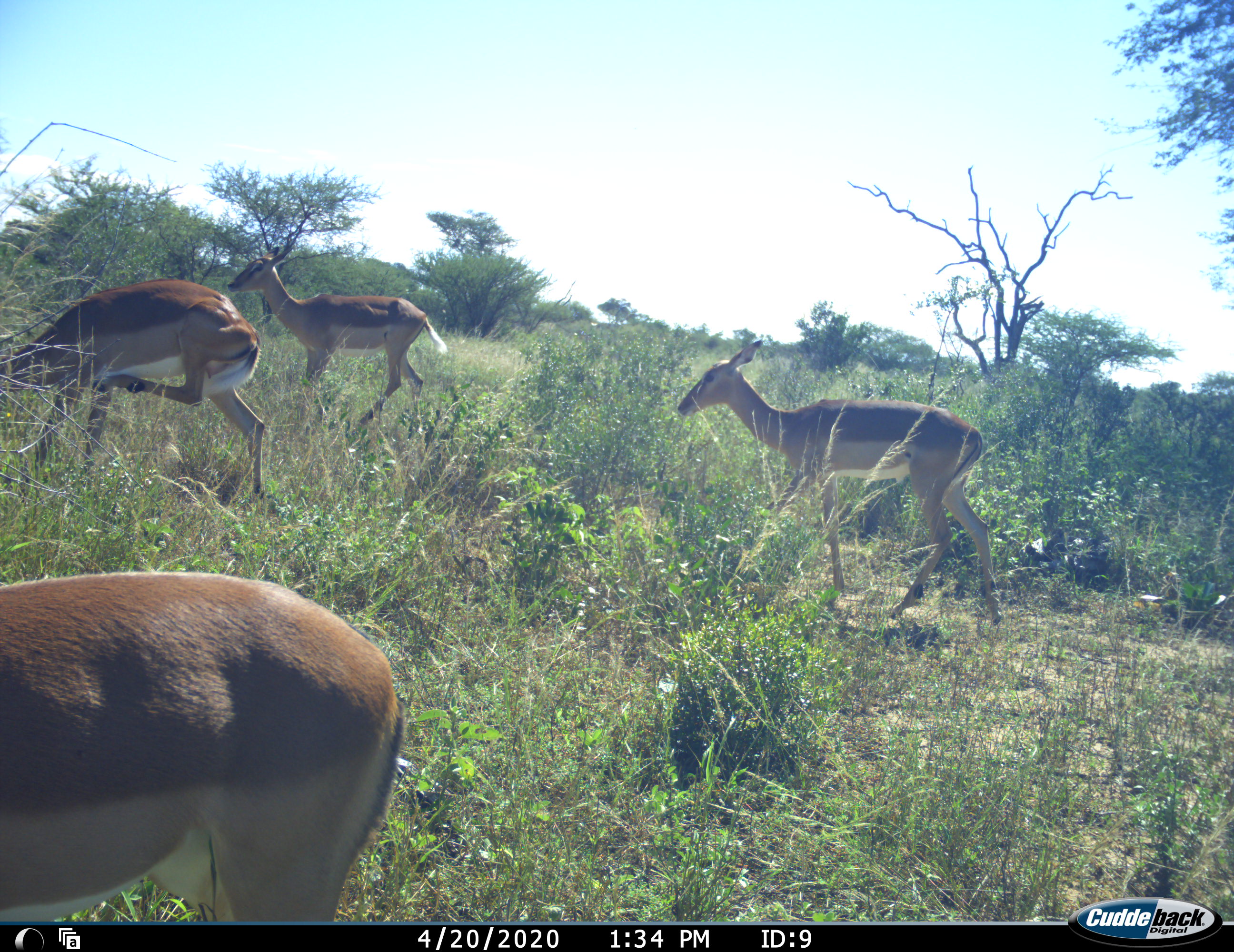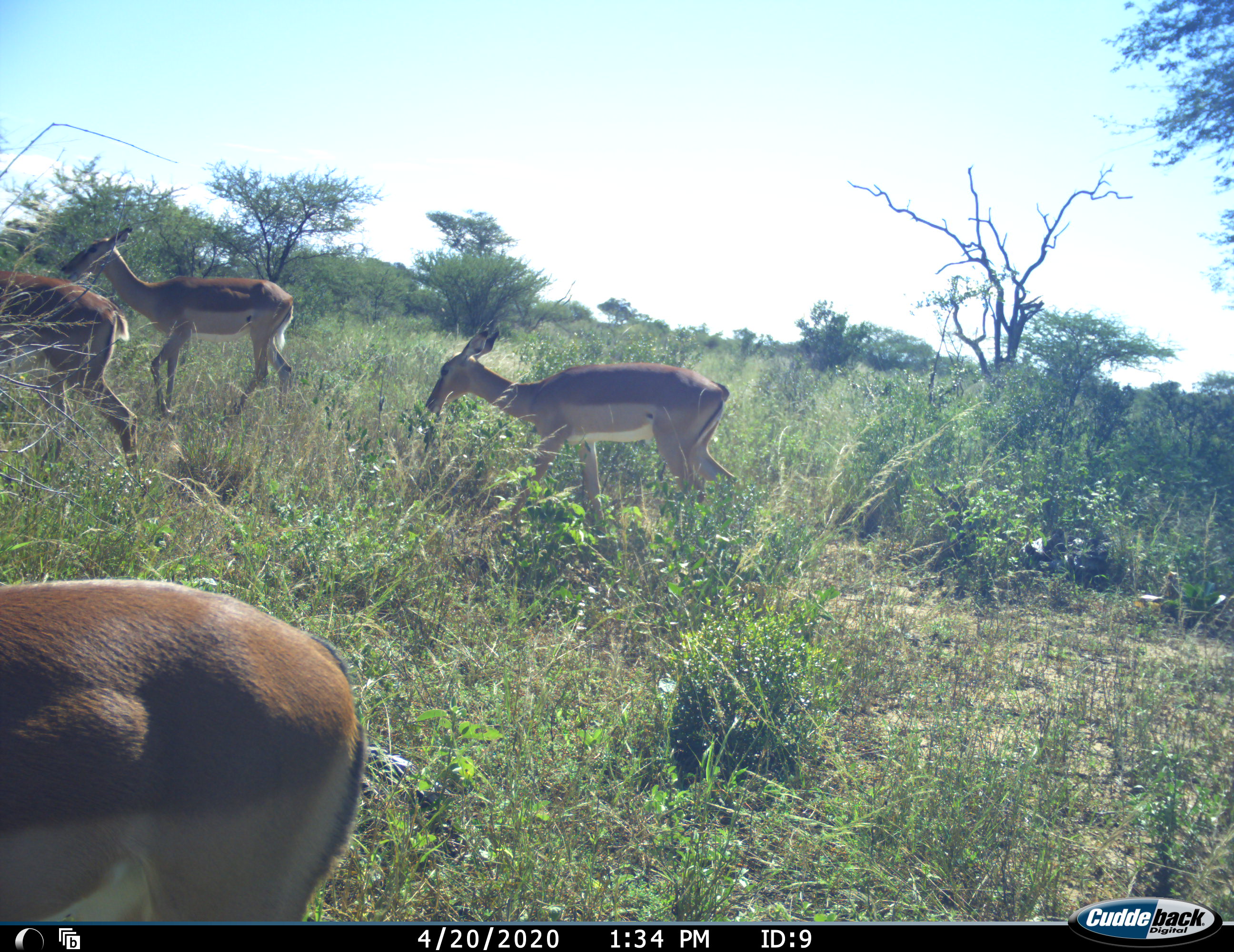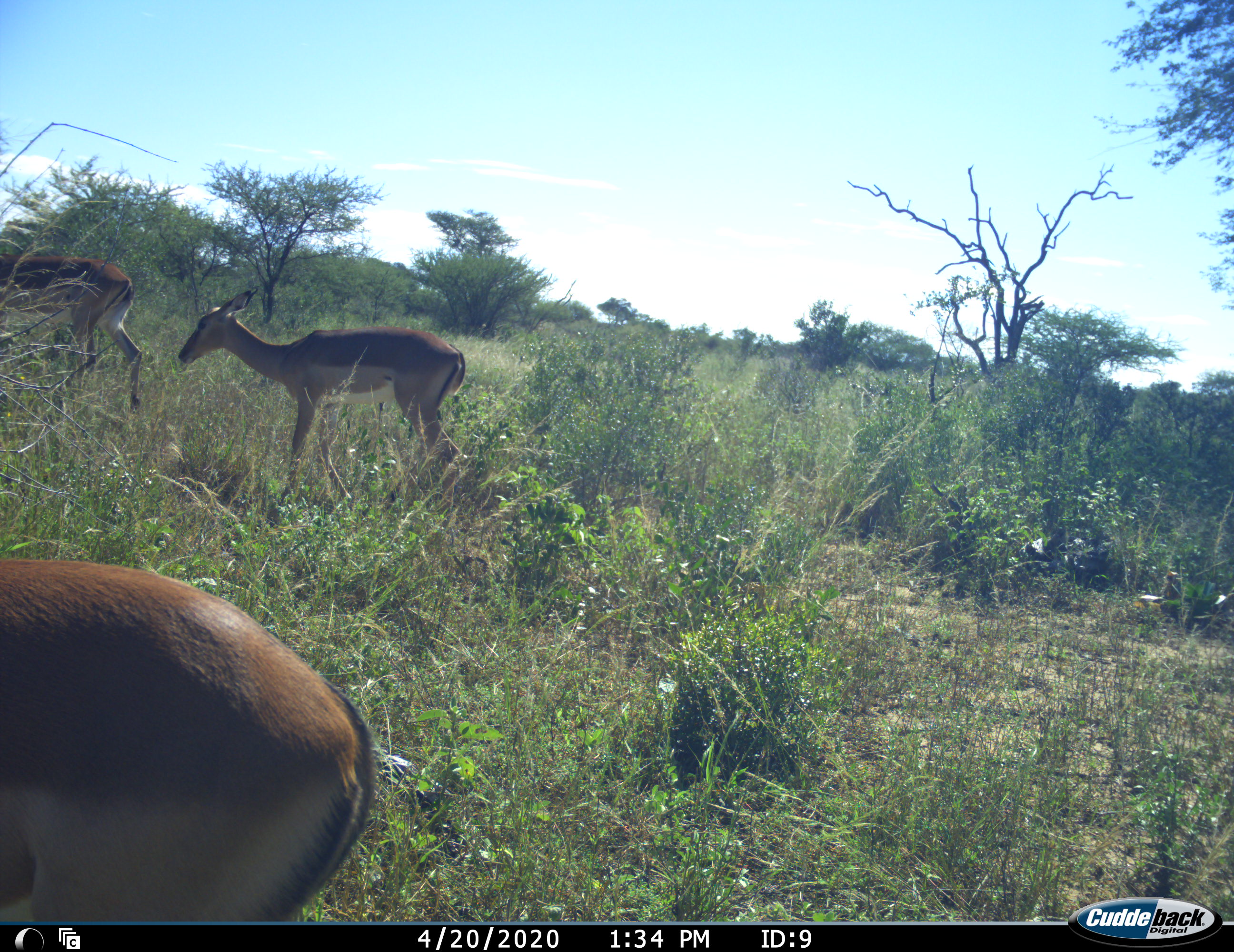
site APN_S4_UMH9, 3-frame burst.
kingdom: Animalia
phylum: Chordata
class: Mammalia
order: Artiodactyla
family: Bovidae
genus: Aepyceros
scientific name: Aepyceros melampus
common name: impala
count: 4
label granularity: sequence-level